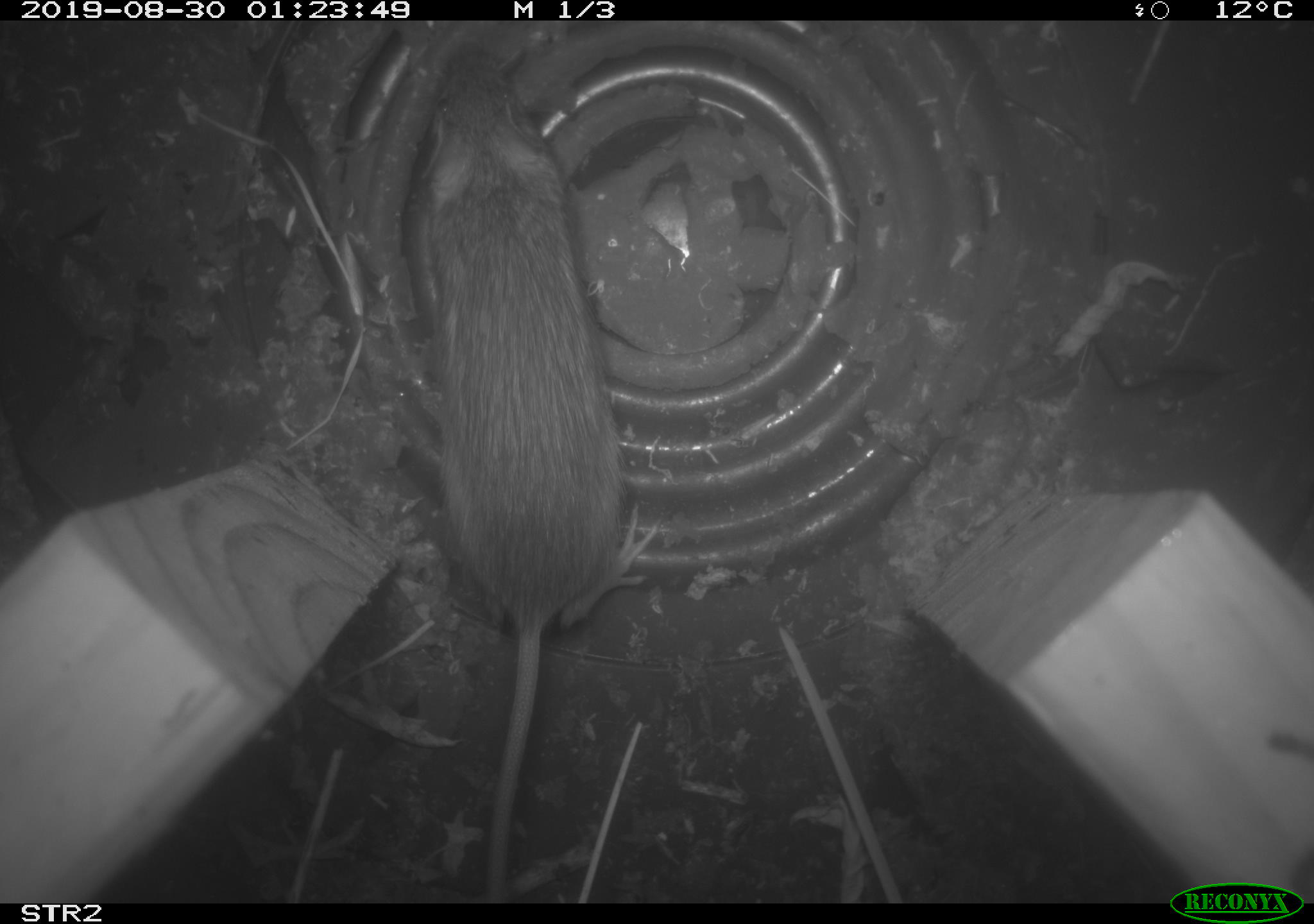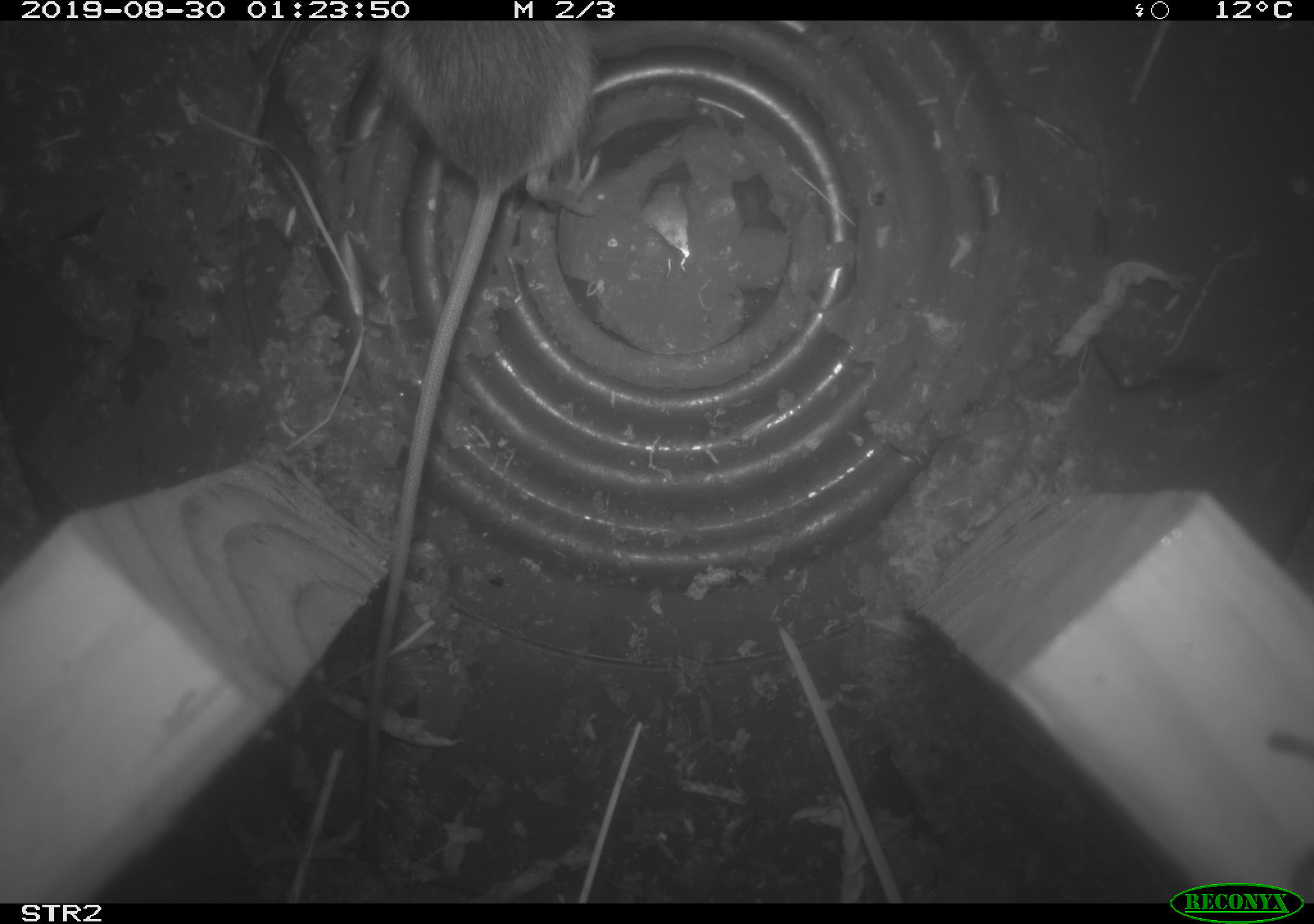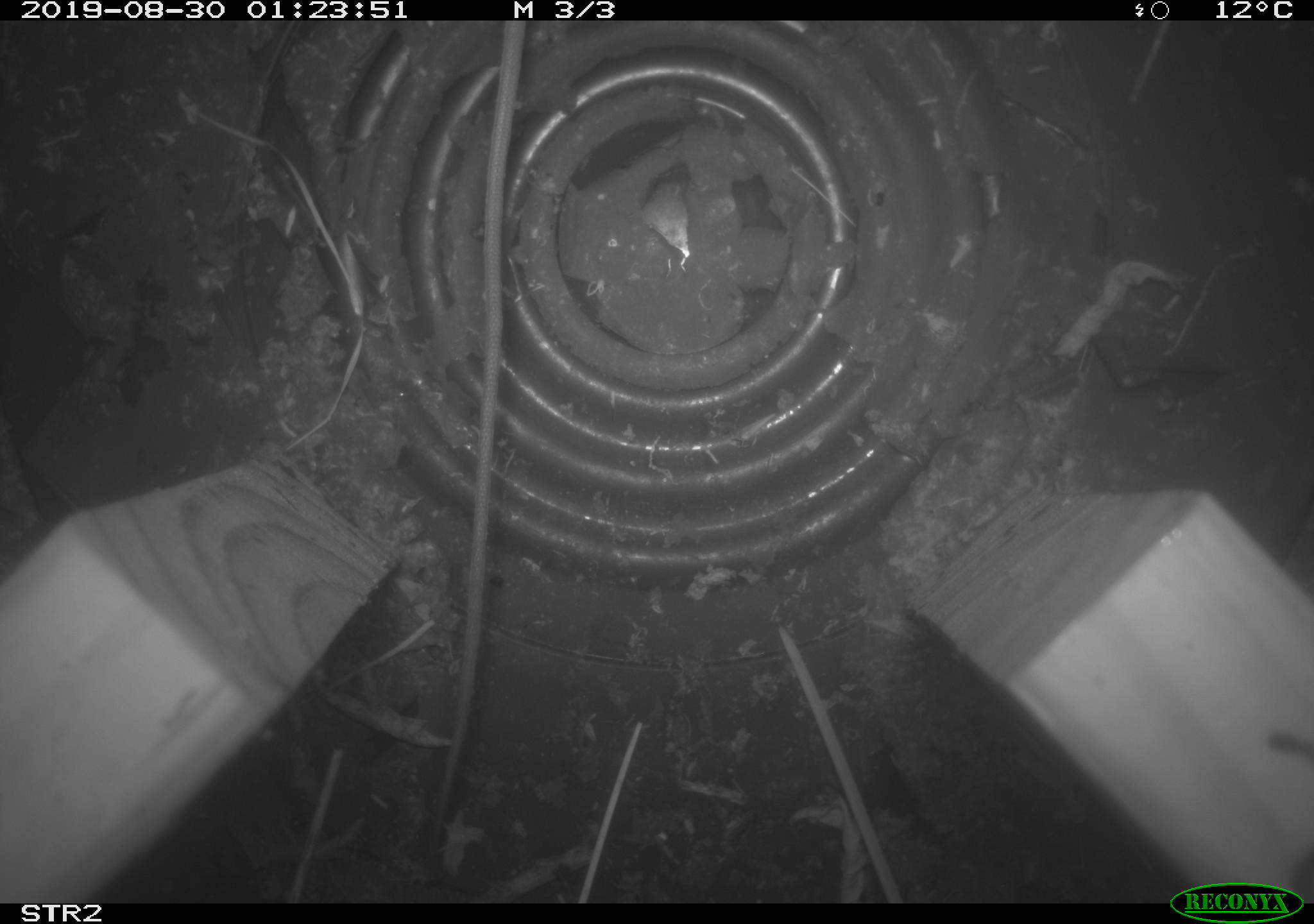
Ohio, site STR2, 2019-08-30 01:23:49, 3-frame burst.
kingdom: Animalia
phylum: Chordata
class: Mammalia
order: Rodentia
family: Zapodidae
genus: Napaeozapus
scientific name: Napaeozapus insignis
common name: woodland jumping mouse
Woodland jumping mouse (Napaeozapus insignis).